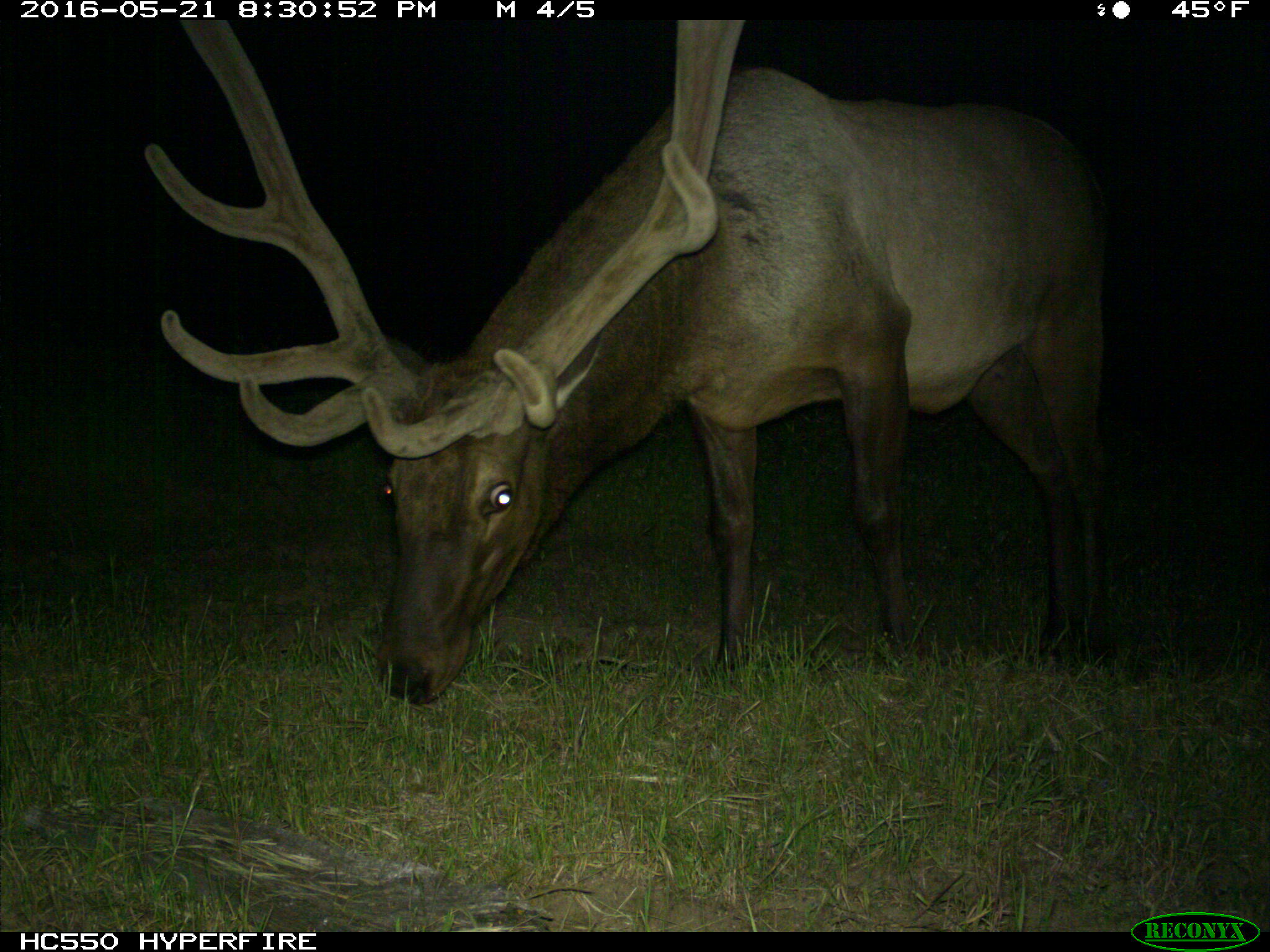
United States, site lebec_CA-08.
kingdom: Animalia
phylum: Chordata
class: Mammalia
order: Artiodactyla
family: Cervidae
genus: Cervus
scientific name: Cervus canadensis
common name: elk